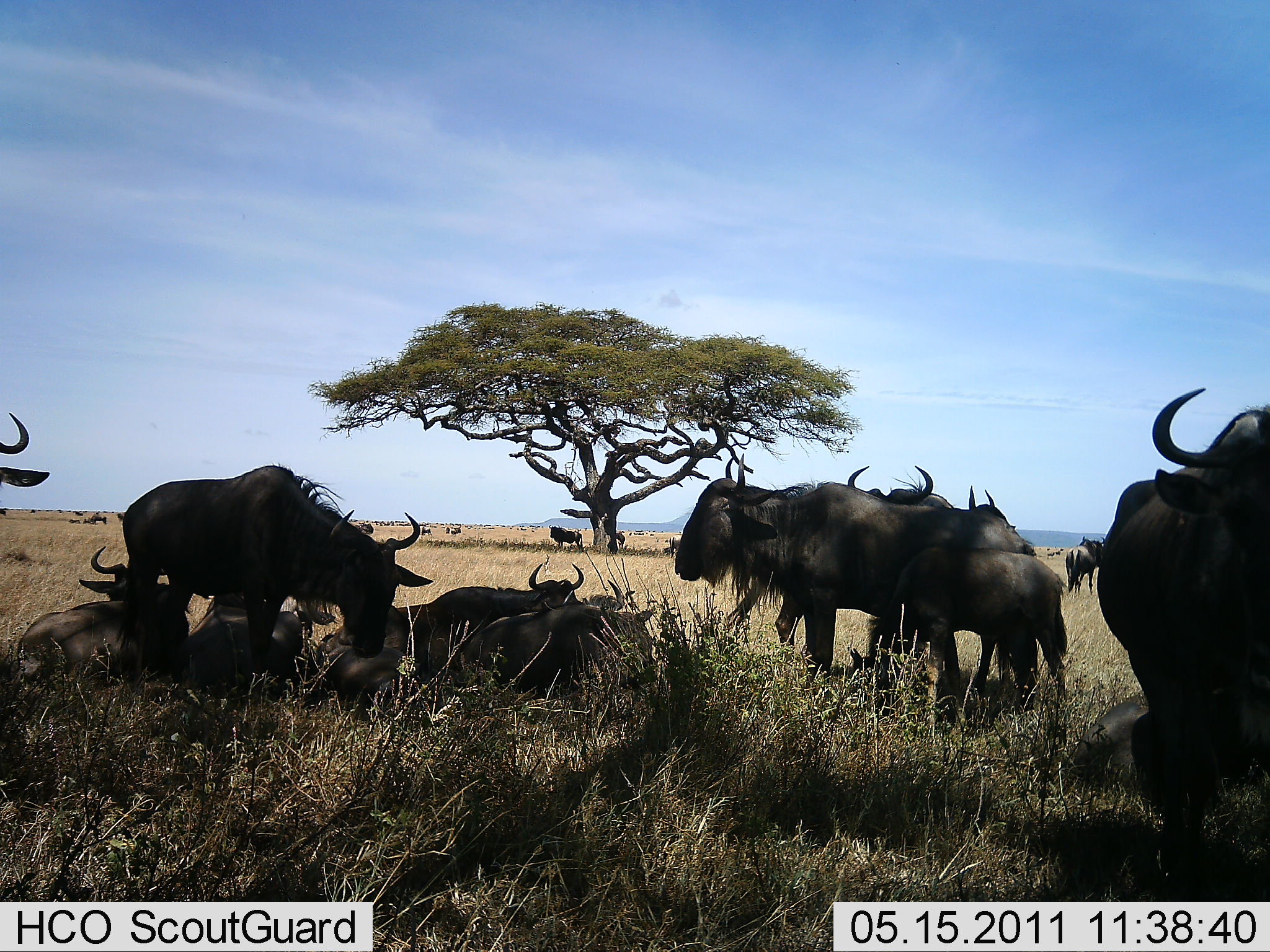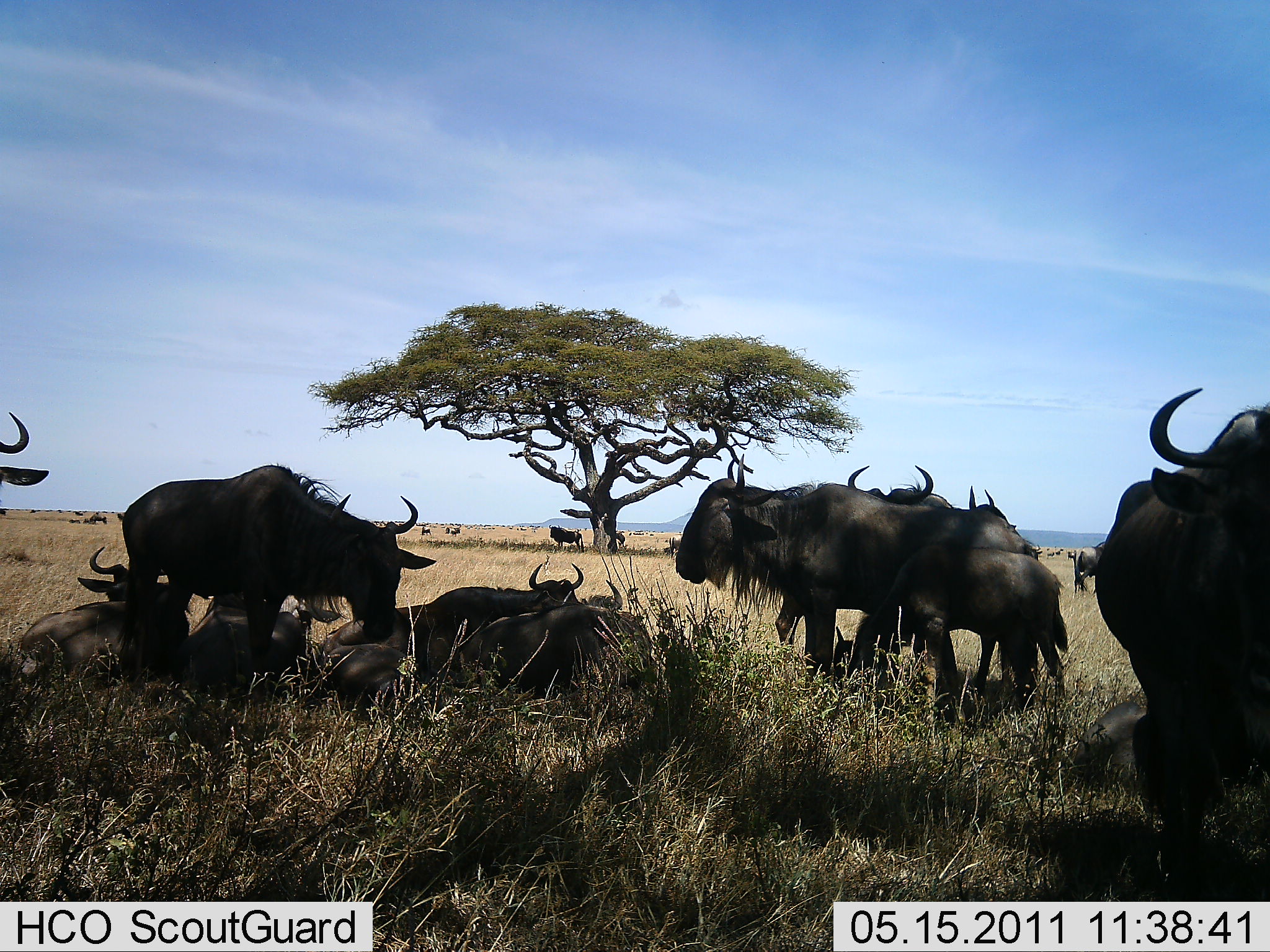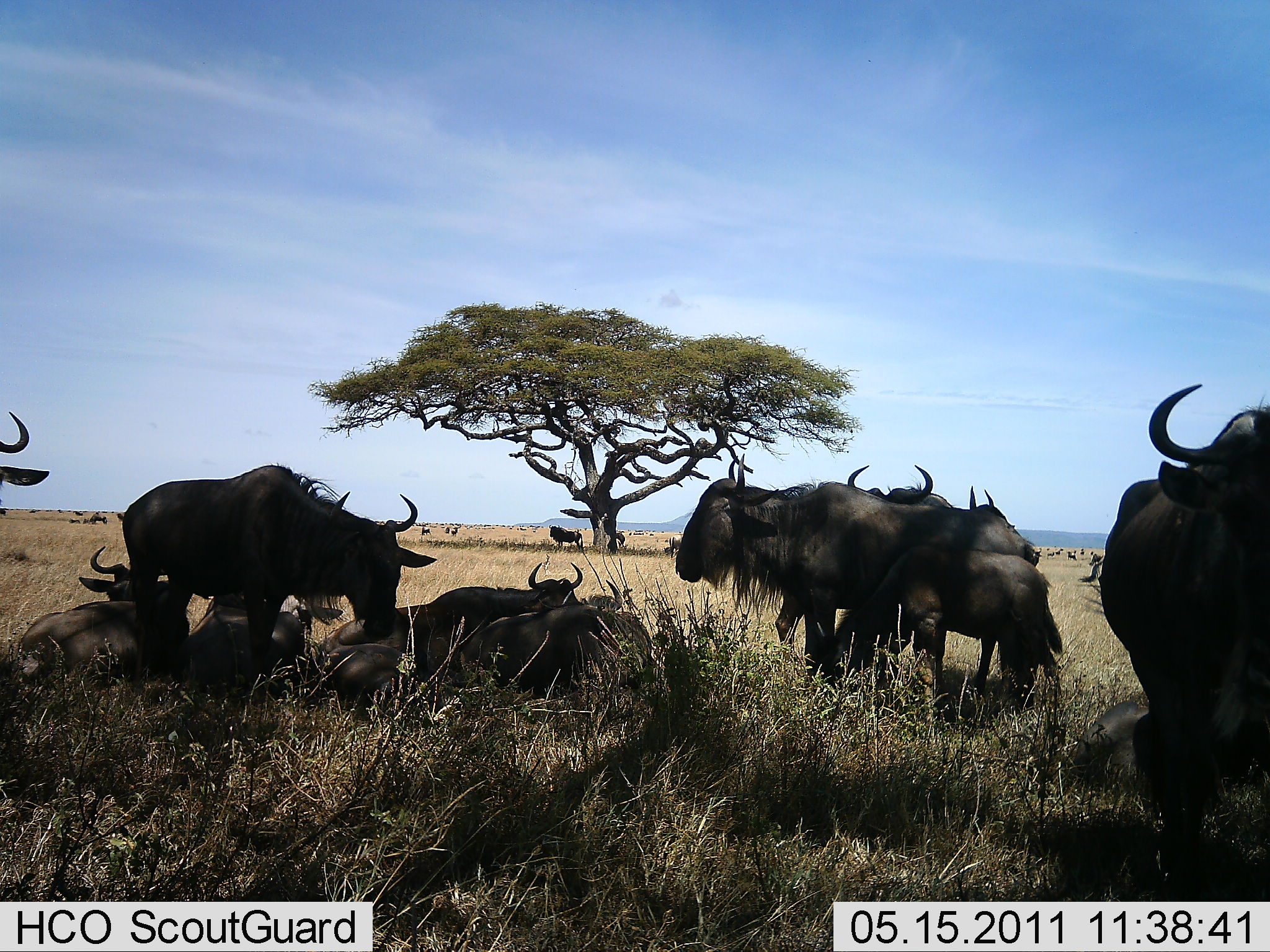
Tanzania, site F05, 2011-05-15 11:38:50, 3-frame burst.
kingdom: Animalia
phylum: Chordata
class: Mammalia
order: Artiodactyla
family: Bovidae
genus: Connochaetes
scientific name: Connochaetes taurinus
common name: blue wildebeest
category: wildebeest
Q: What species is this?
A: Wildebeest (blue wildebeest) (Connochaetes taurinus).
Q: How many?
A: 11-50.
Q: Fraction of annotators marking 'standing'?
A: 82%.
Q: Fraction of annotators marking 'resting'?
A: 91%.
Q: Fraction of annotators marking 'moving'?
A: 9%.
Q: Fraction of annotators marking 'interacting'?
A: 0%.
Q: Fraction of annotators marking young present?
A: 27%.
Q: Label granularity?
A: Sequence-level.